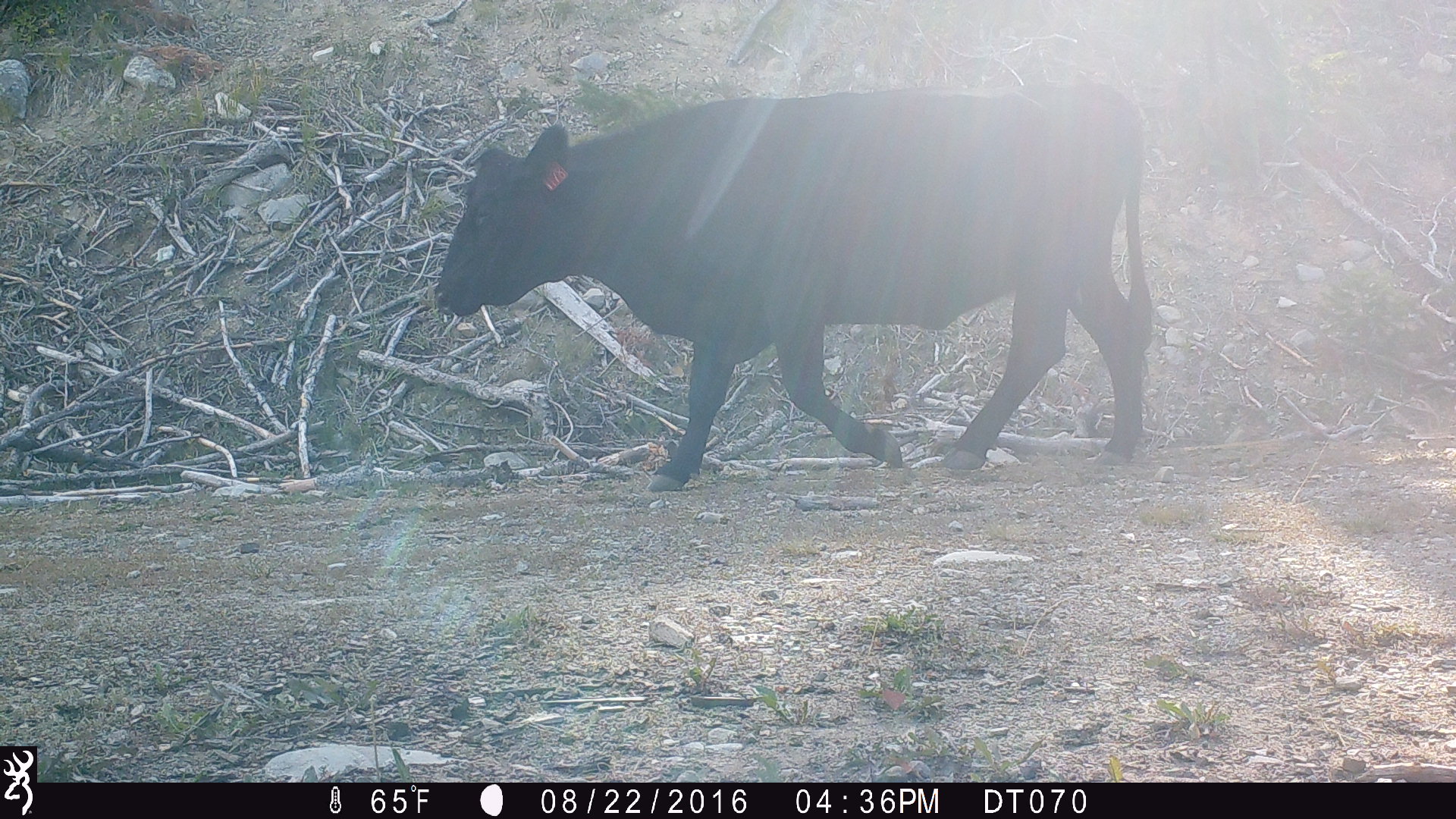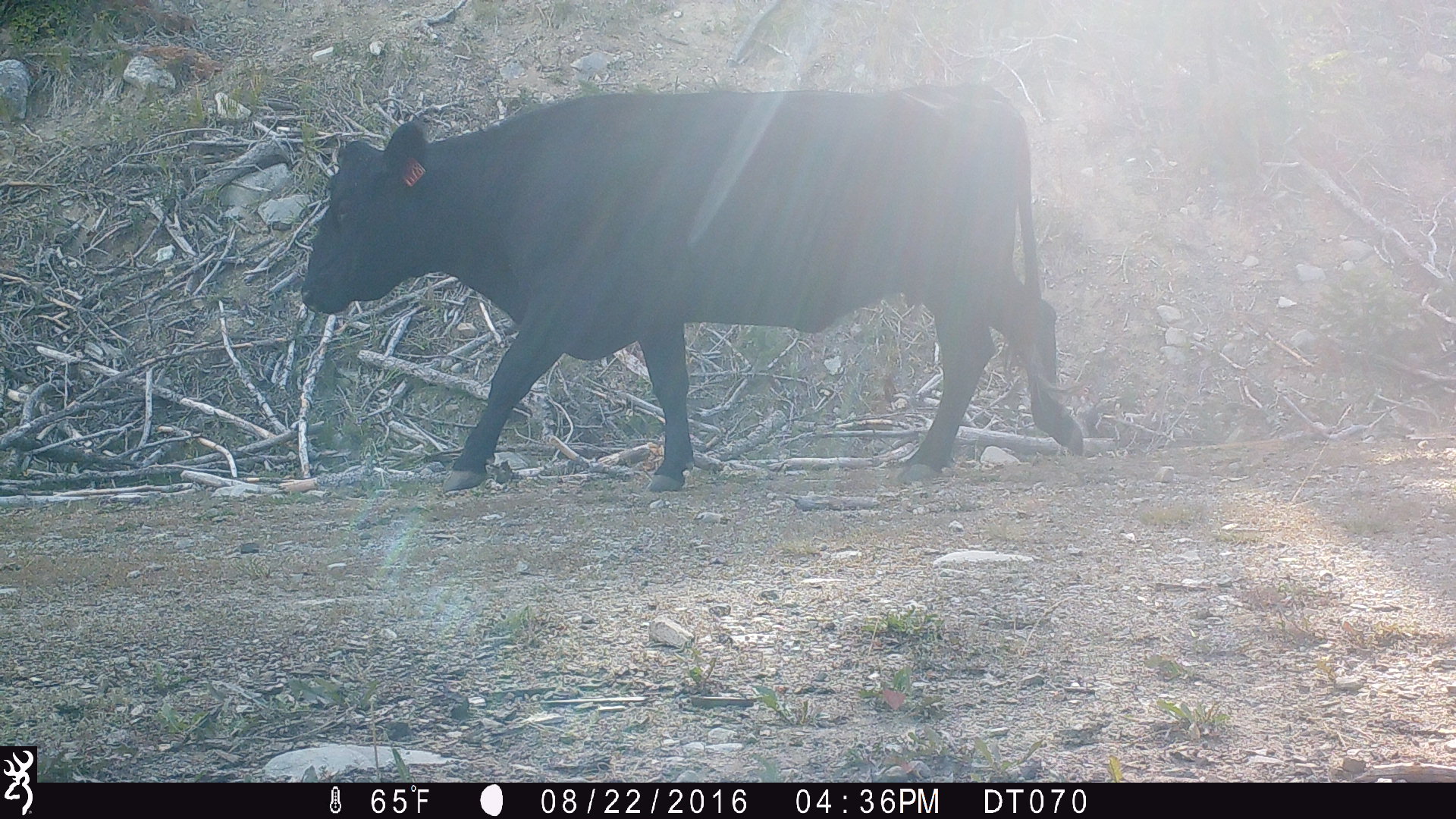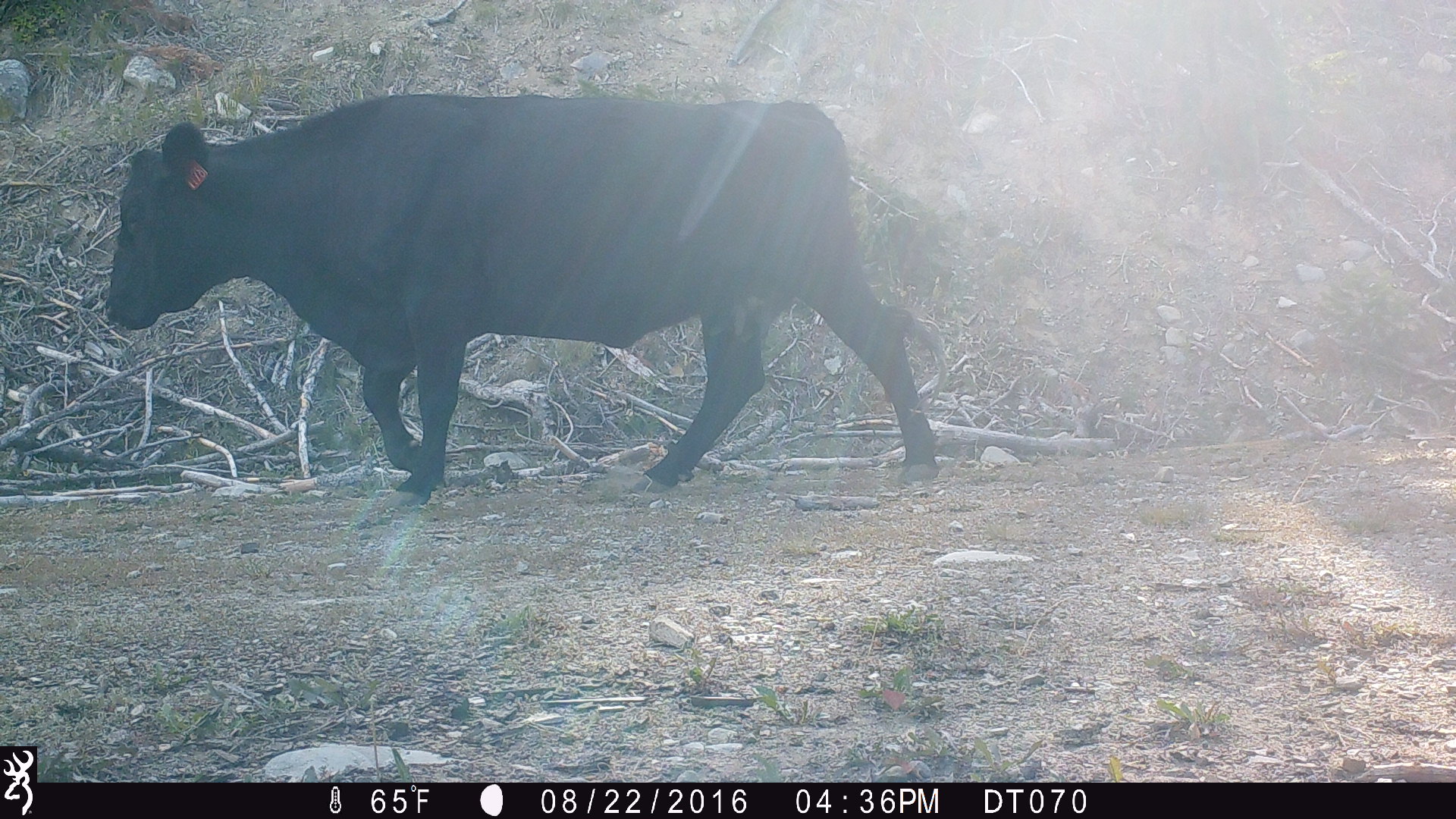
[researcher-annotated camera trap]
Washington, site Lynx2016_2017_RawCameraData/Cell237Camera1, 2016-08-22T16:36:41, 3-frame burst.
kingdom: Animalia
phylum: Chordata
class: Mammalia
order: Artiodactyla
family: Bovidae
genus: Bos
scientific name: Bos taurus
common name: domestic cattle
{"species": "domestic cattle (Bos taurus)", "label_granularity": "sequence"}